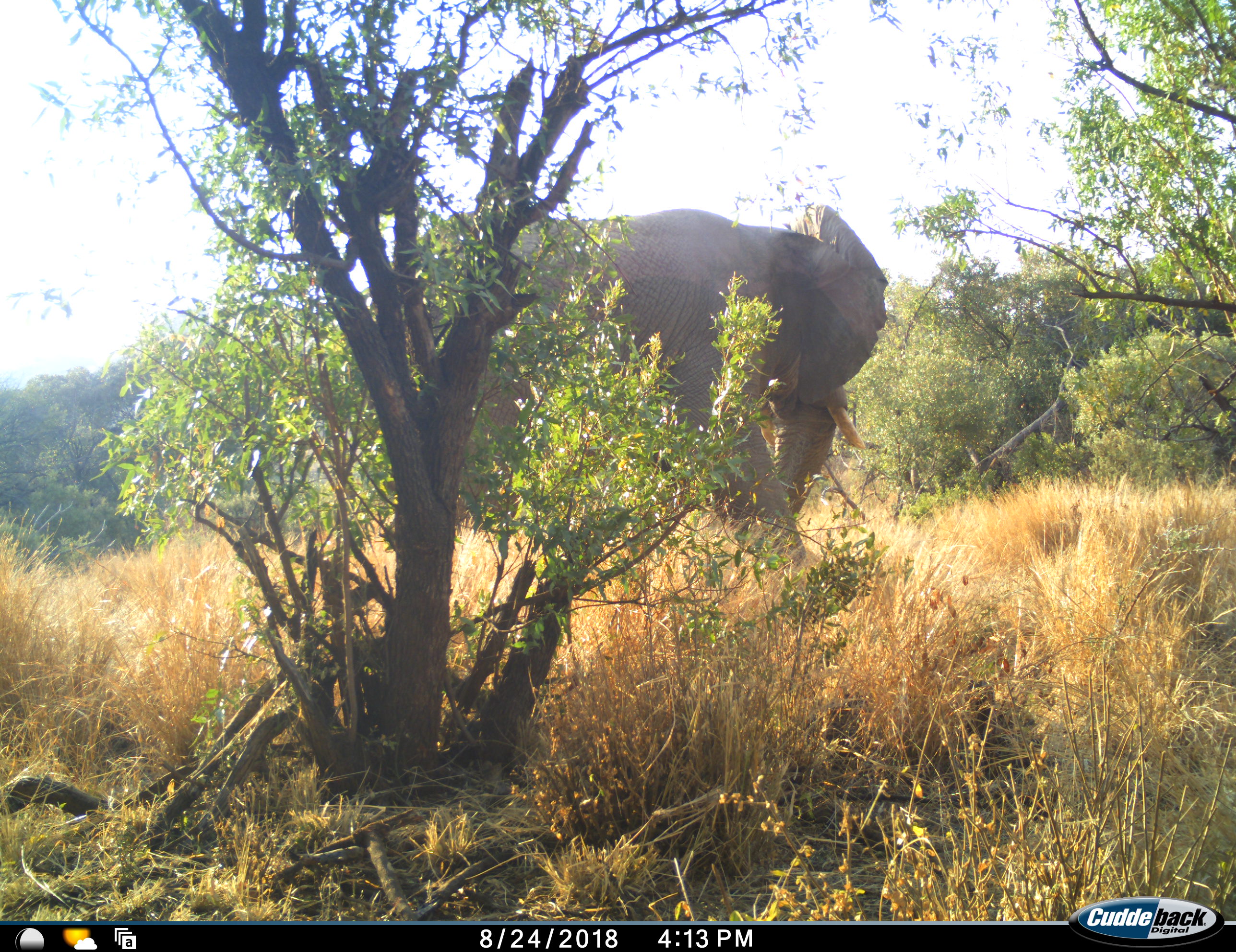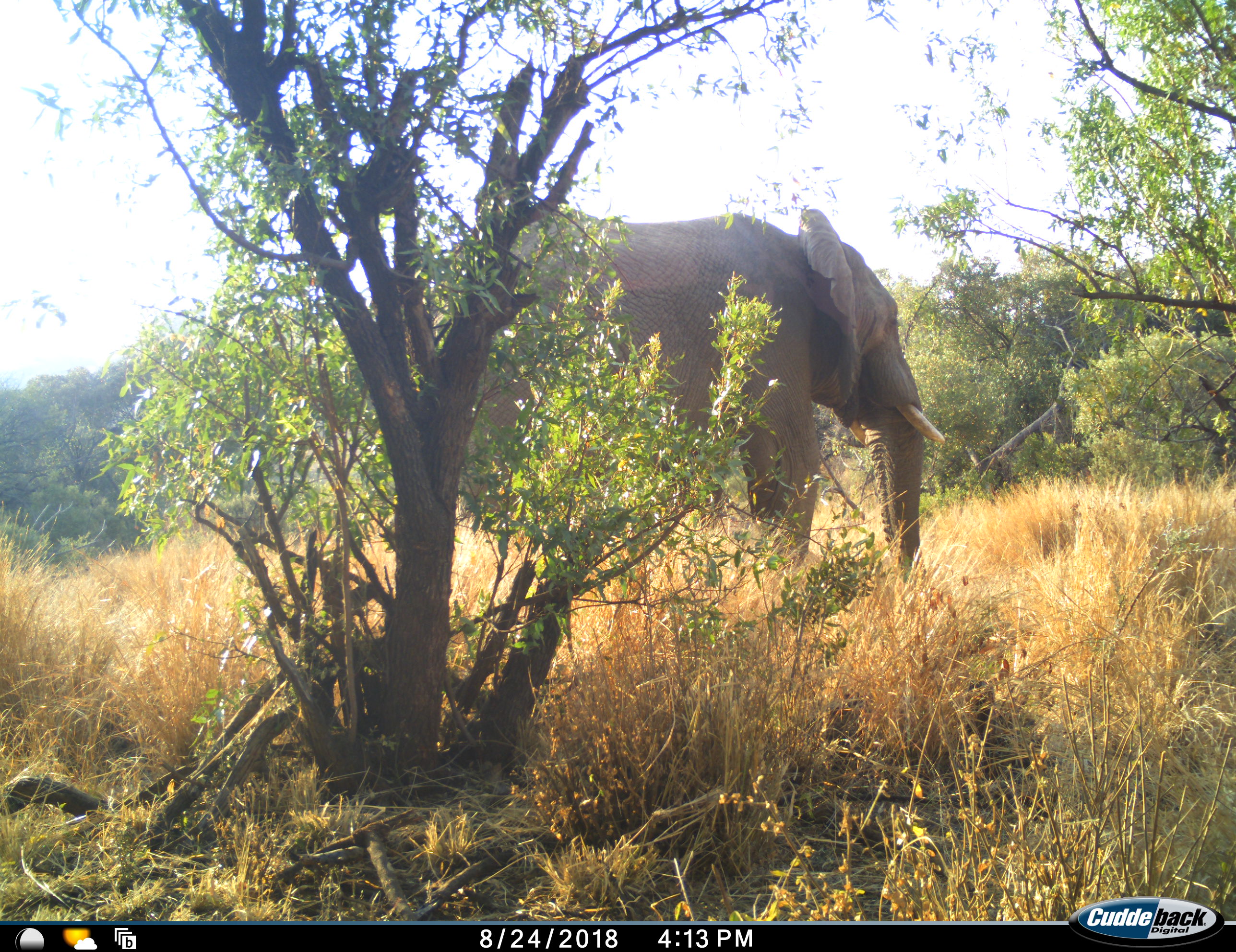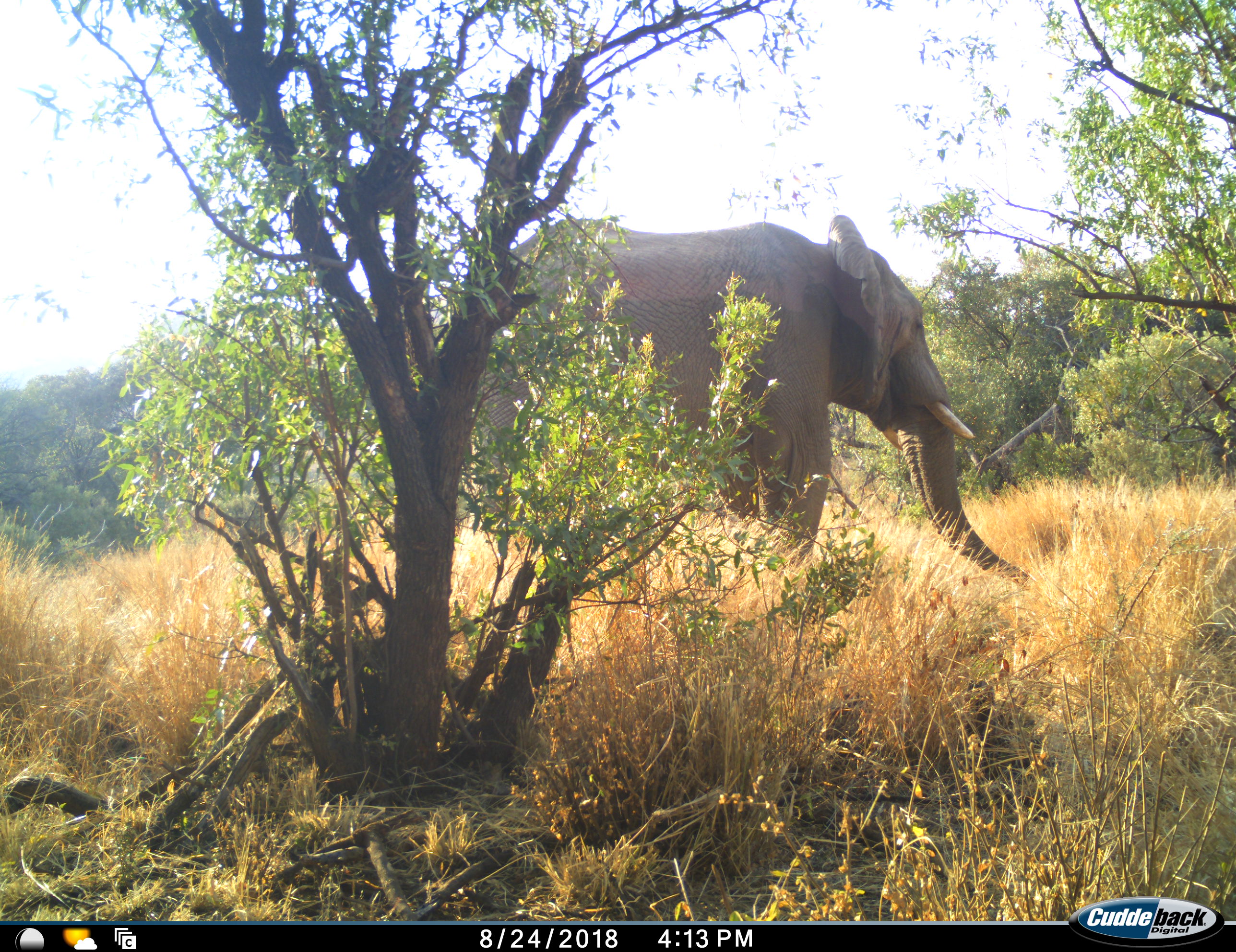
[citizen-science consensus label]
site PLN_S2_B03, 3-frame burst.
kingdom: Animalia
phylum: Chordata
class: Mammalia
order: Proboscidea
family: Elephantidae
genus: Loxodonta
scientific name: Loxodonta africana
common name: african bush elephant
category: elephant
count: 1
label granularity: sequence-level